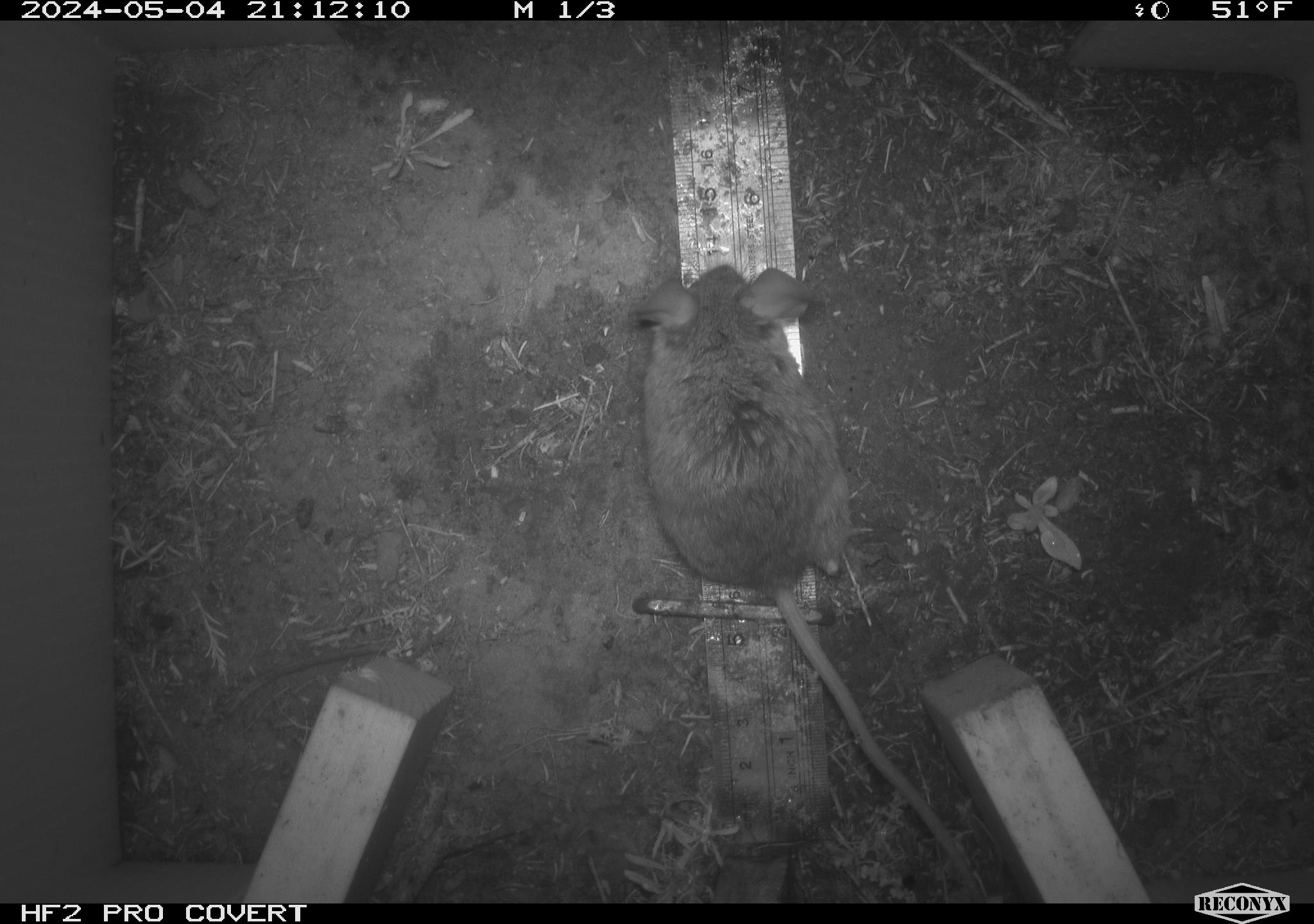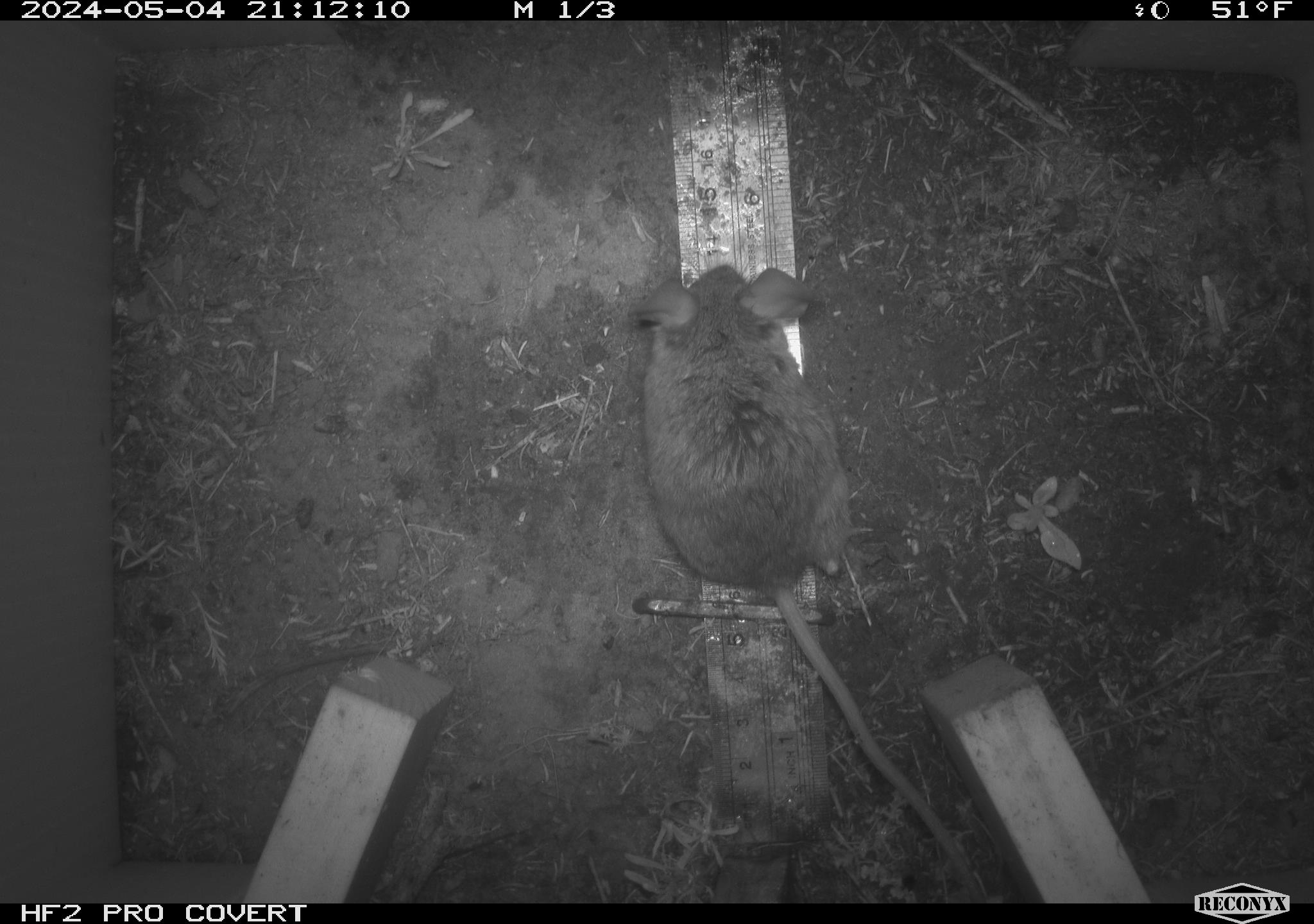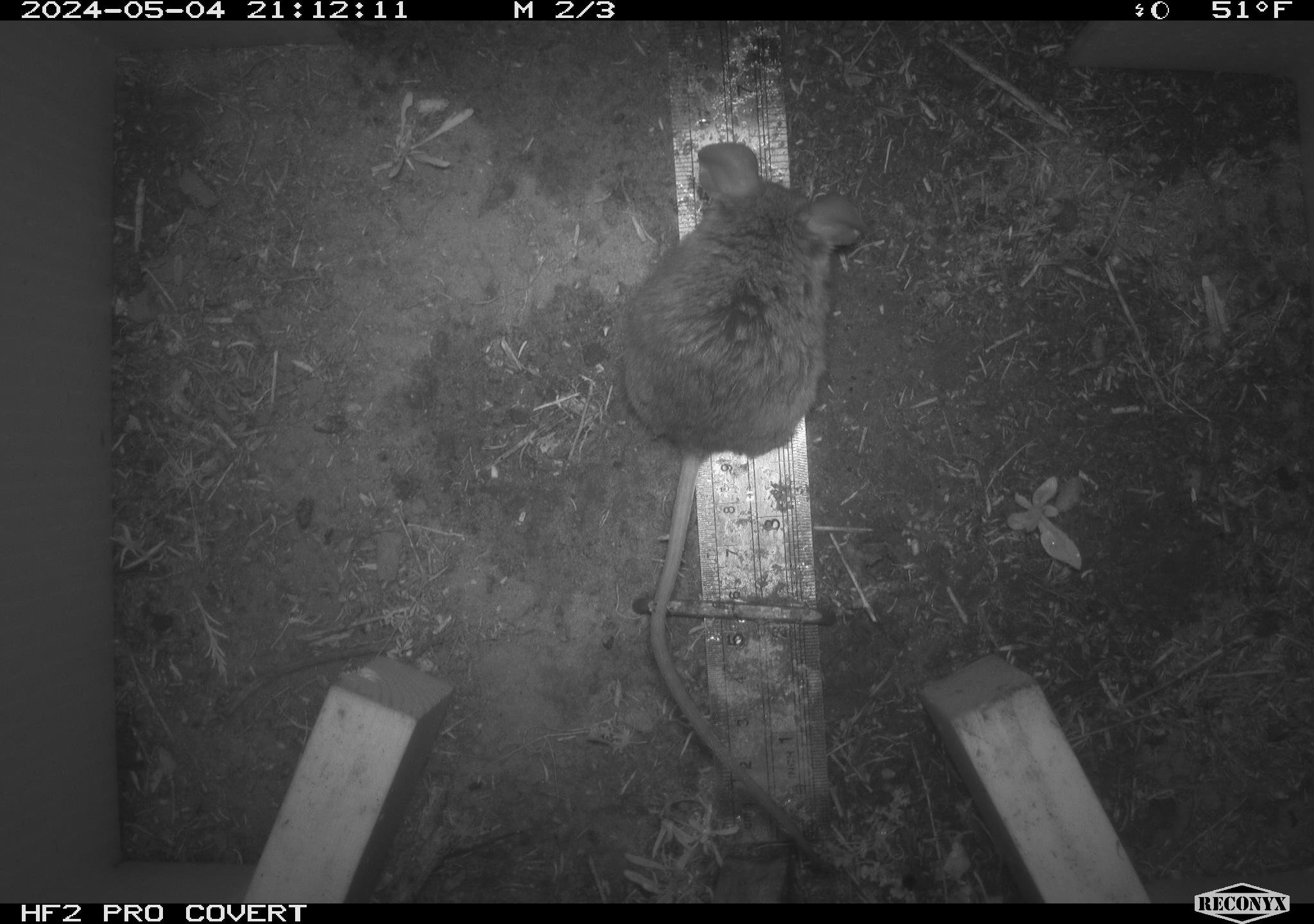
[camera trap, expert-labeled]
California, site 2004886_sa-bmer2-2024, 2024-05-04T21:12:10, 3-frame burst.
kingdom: Animalia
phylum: Chordata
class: Mammalia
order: Rodentia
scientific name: Rodentia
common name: mouse species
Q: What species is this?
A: Mouse species (Rodentia).